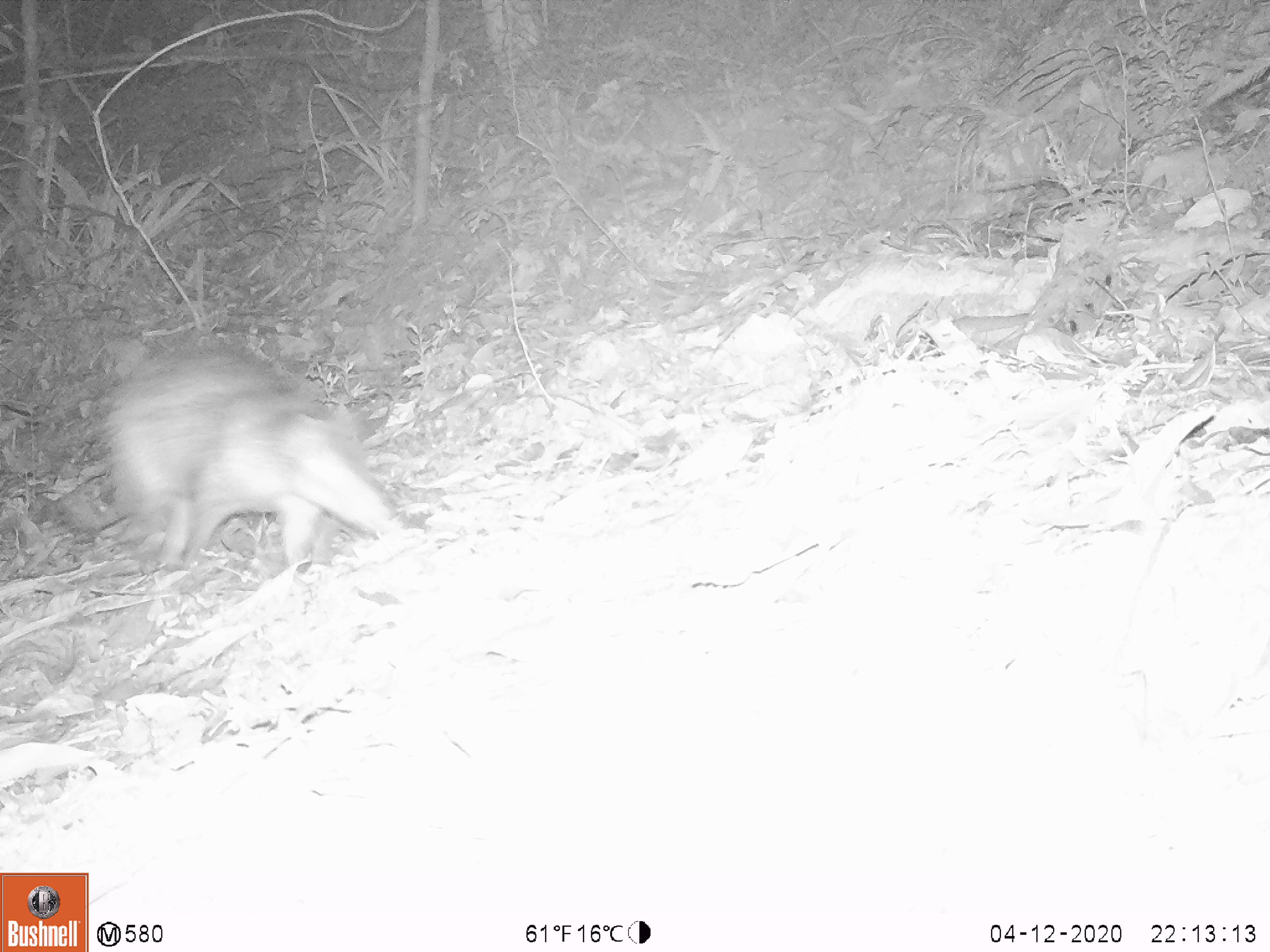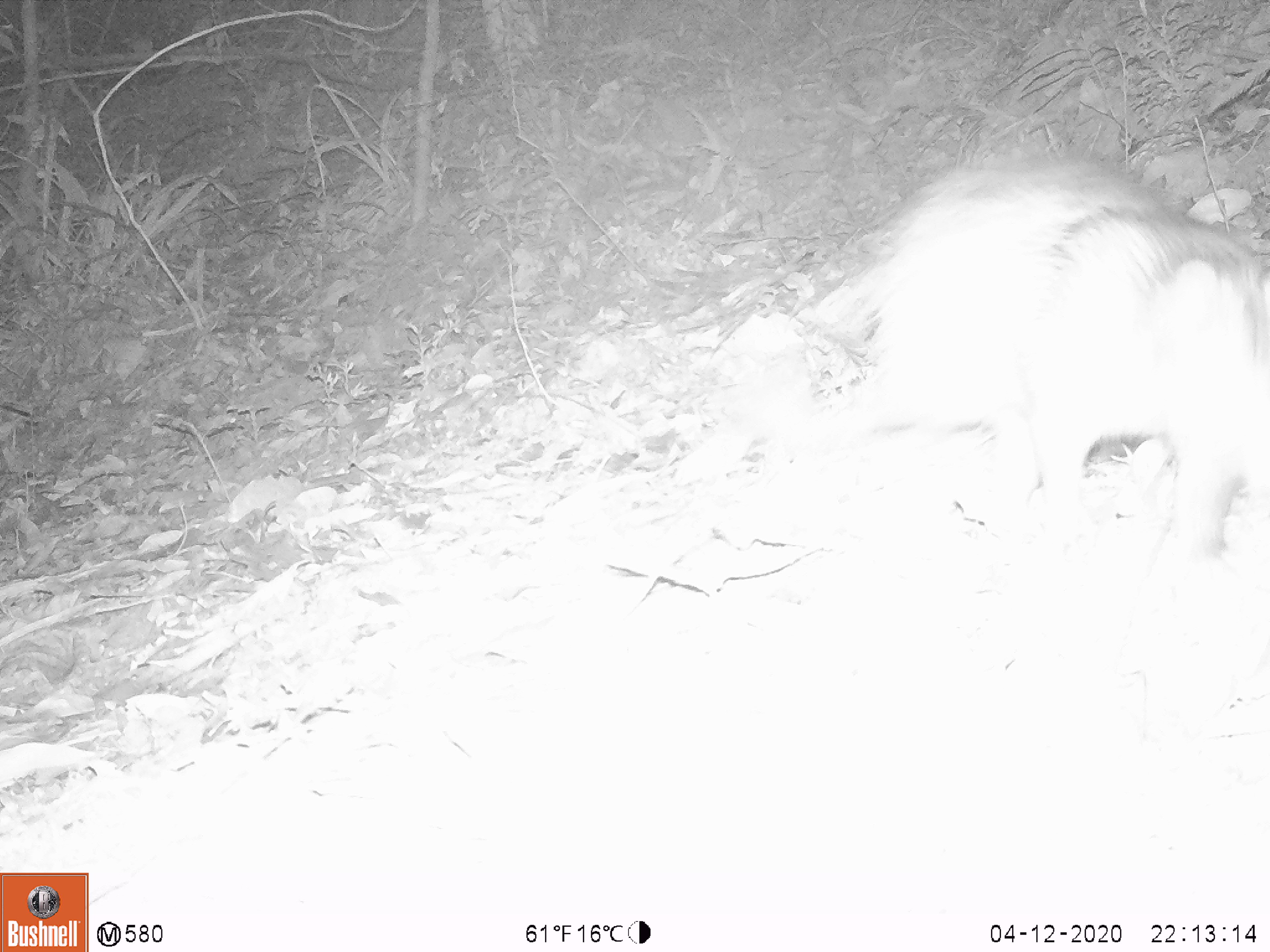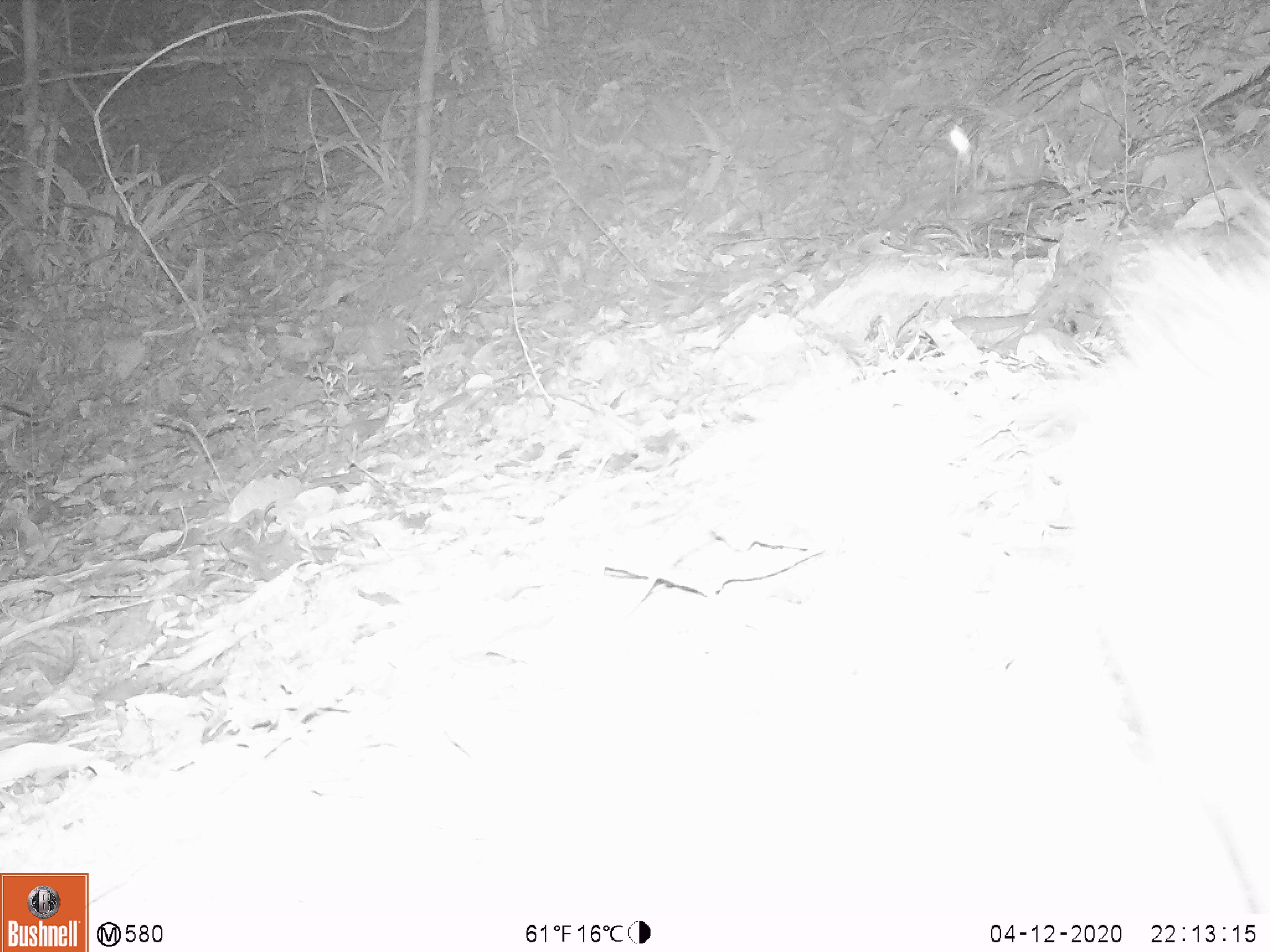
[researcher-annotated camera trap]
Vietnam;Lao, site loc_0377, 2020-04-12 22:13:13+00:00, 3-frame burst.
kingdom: Animalia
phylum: Chordata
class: Mammalia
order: Rodentia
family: Hystricidae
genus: Atherurus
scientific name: Atherurus macrourus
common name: asiatic brush-tailed porcupine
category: asiatic brush tailed porcupine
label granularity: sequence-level